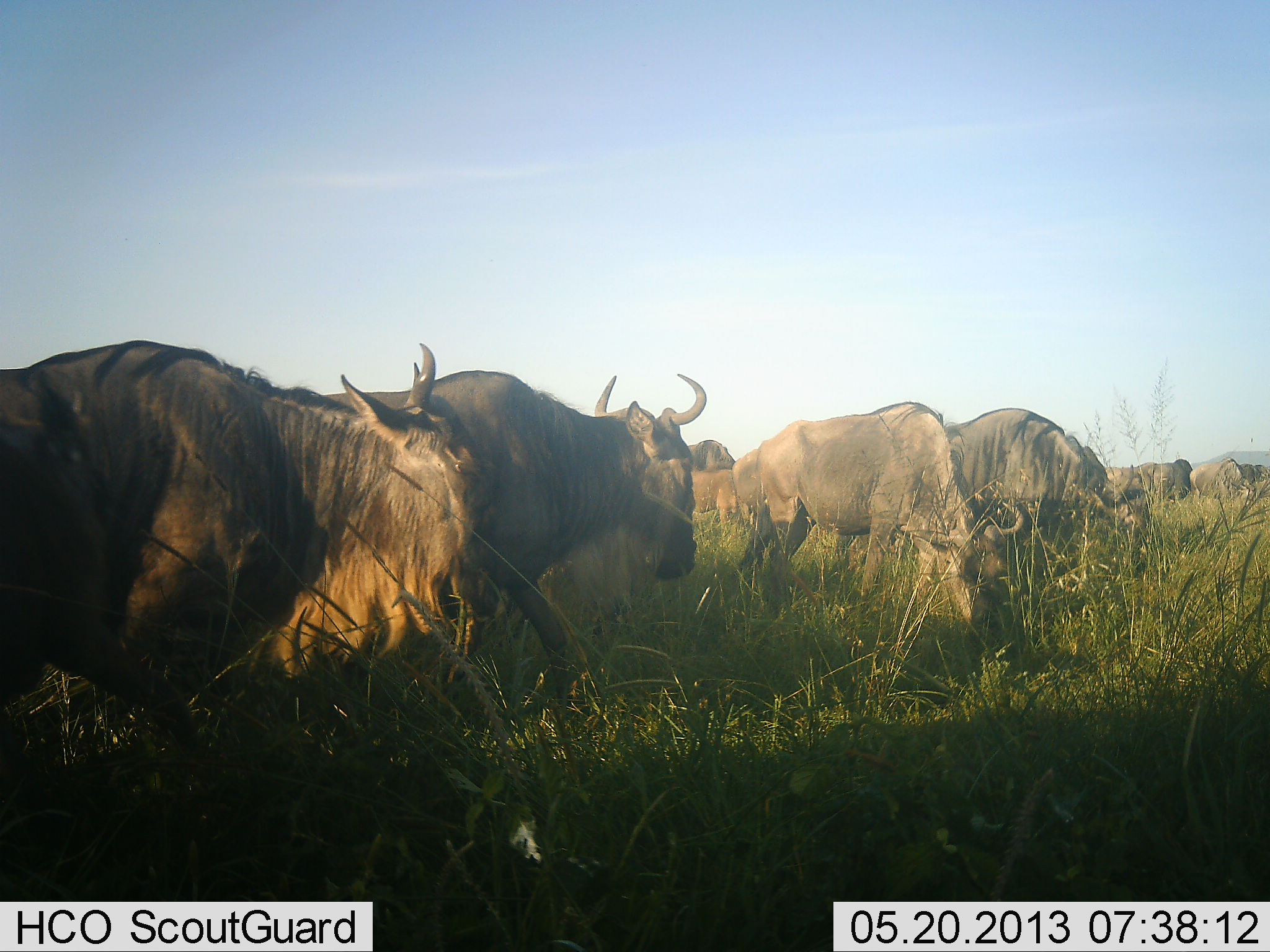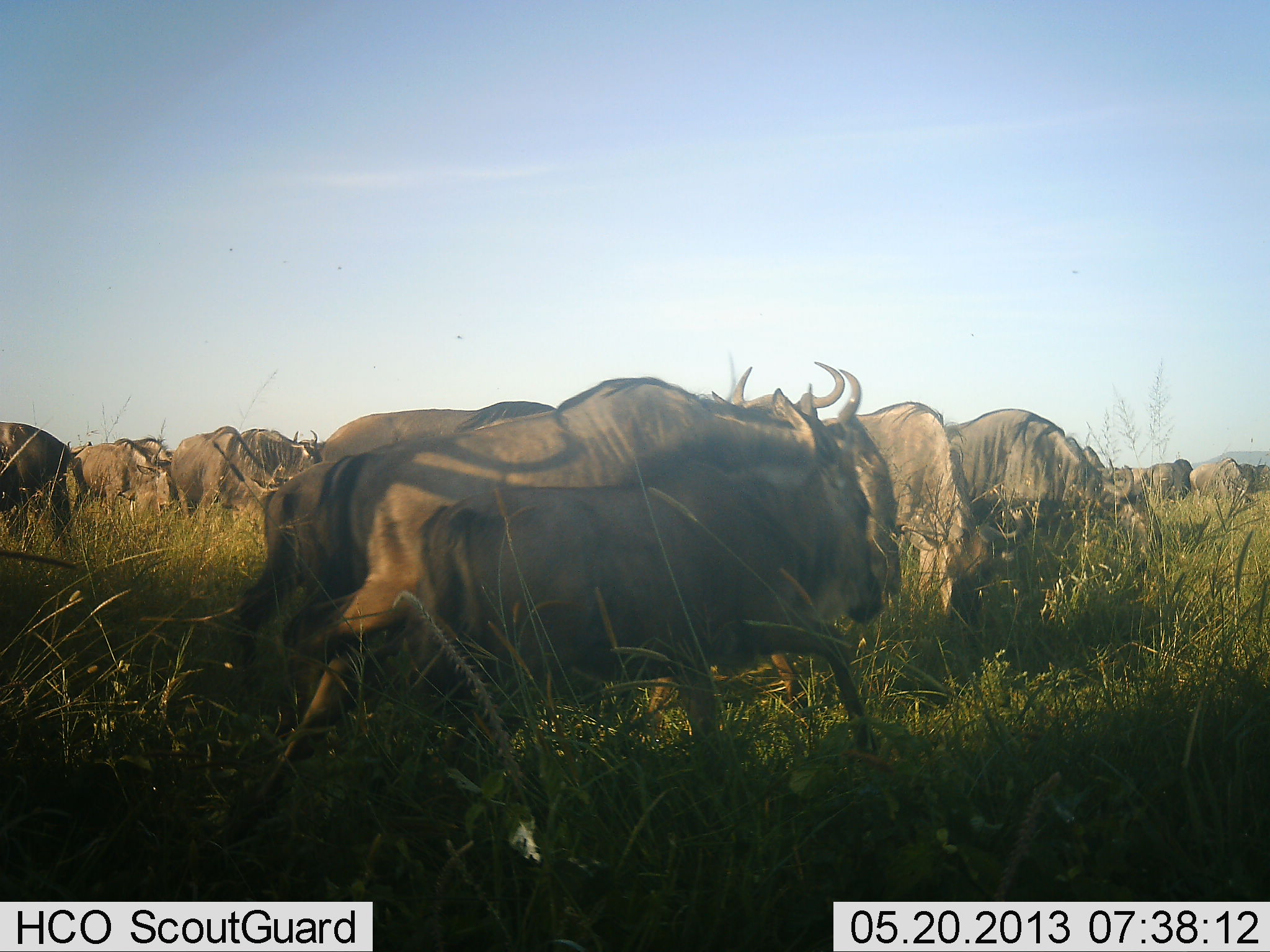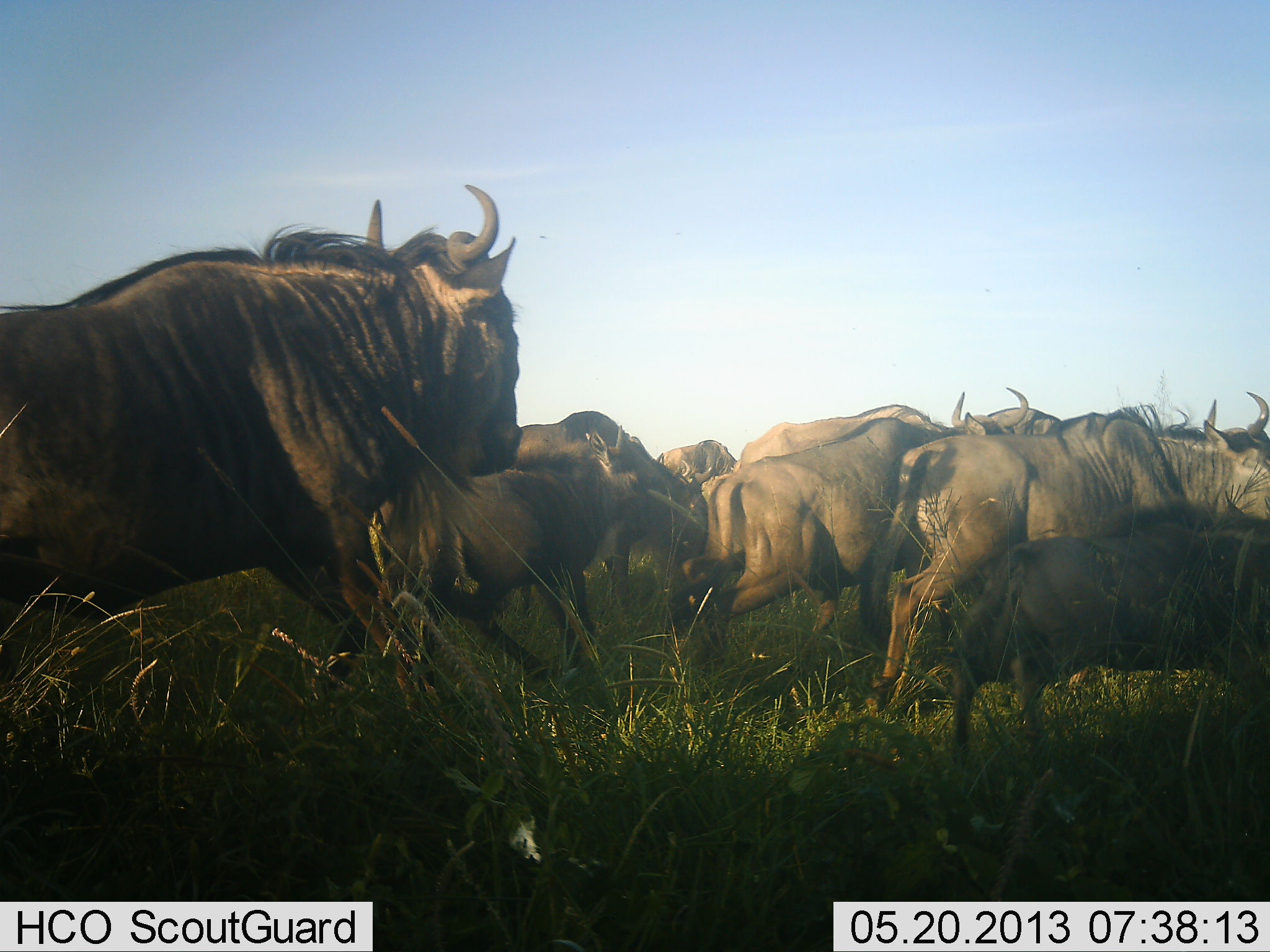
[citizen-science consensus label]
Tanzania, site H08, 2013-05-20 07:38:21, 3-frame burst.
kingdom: Animalia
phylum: Chordata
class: Mammalia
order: Artiodactyla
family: Bovidae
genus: Connochaetes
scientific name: Connochaetes taurinus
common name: blue wildebeest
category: wildebeest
Wildebeest (blue wildebeest) (Connochaetes taurinus), count 11-50. Behavior (volunteer vote fractions): standing 50%, resting 0%, moving 90%, interacting 10%. Young present (vote fraction): 30%. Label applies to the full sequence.